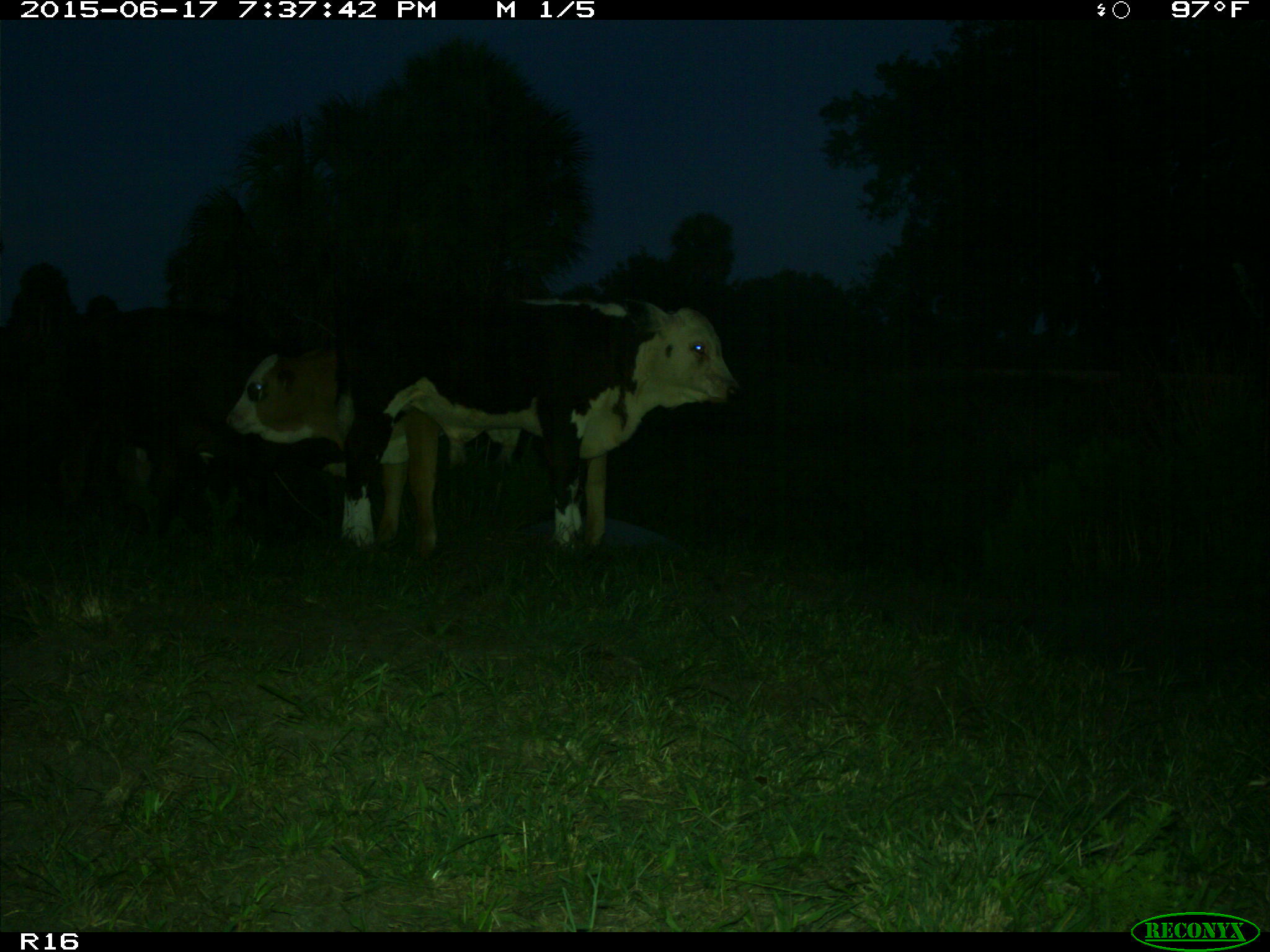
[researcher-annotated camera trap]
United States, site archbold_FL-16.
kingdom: Animalia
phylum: Chordata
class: Mammalia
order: Artiodactyla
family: Bovidae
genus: Bos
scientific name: Bos taurus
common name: domestic cow